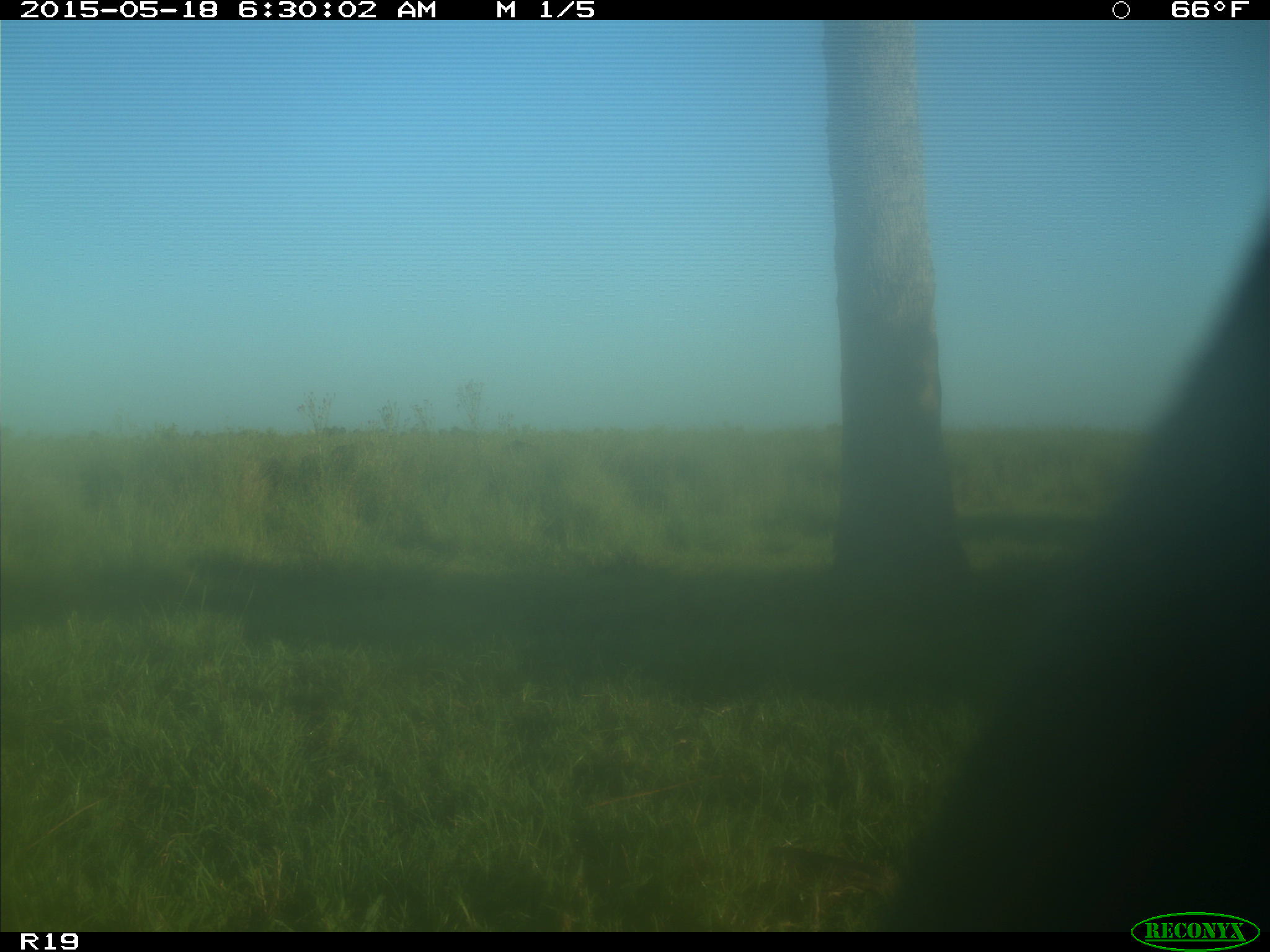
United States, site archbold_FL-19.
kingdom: Animalia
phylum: Chordata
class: Mammalia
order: Artiodactyla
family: Bovidae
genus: Bos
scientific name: Bos taurus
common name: domestic cow